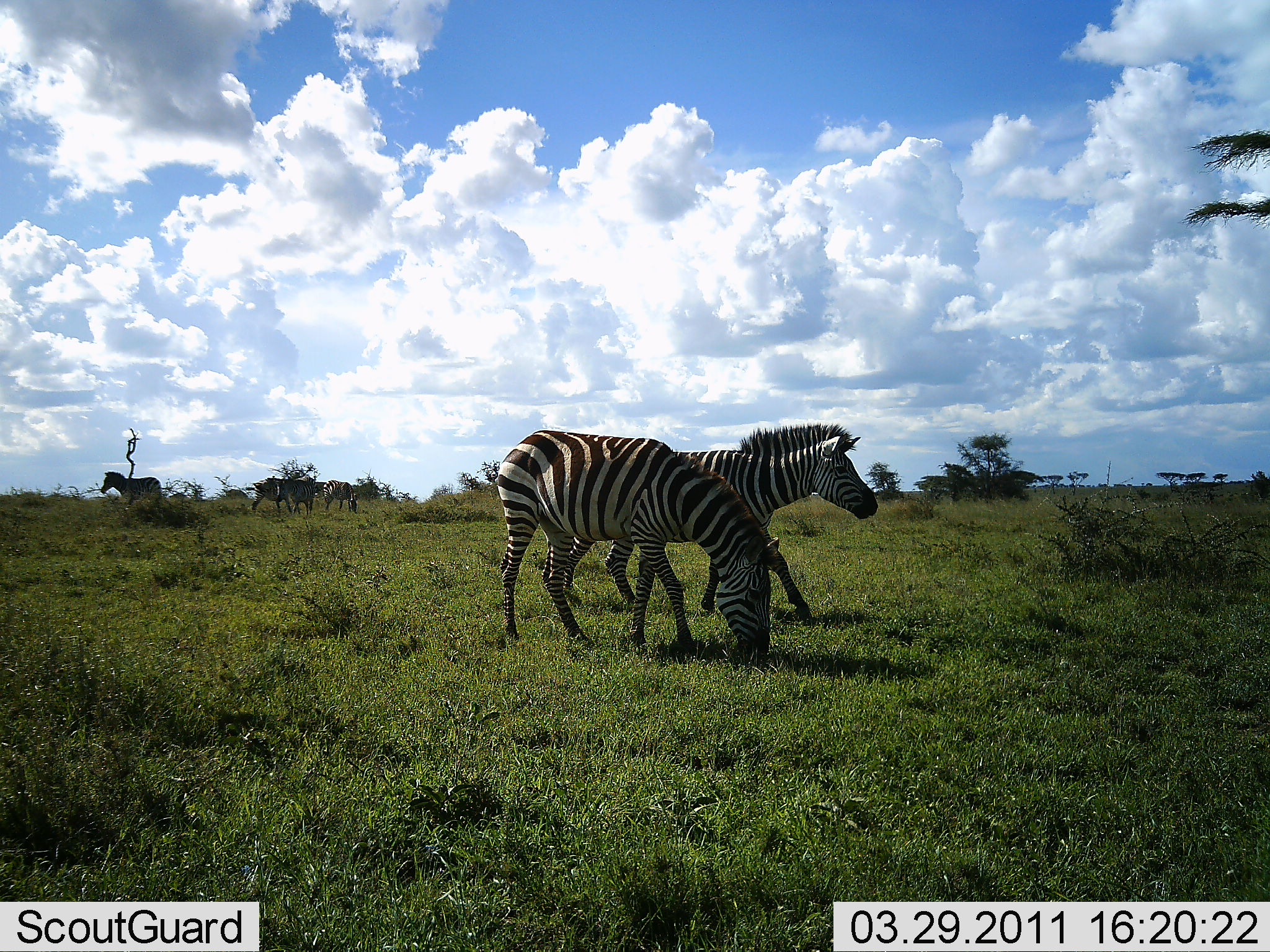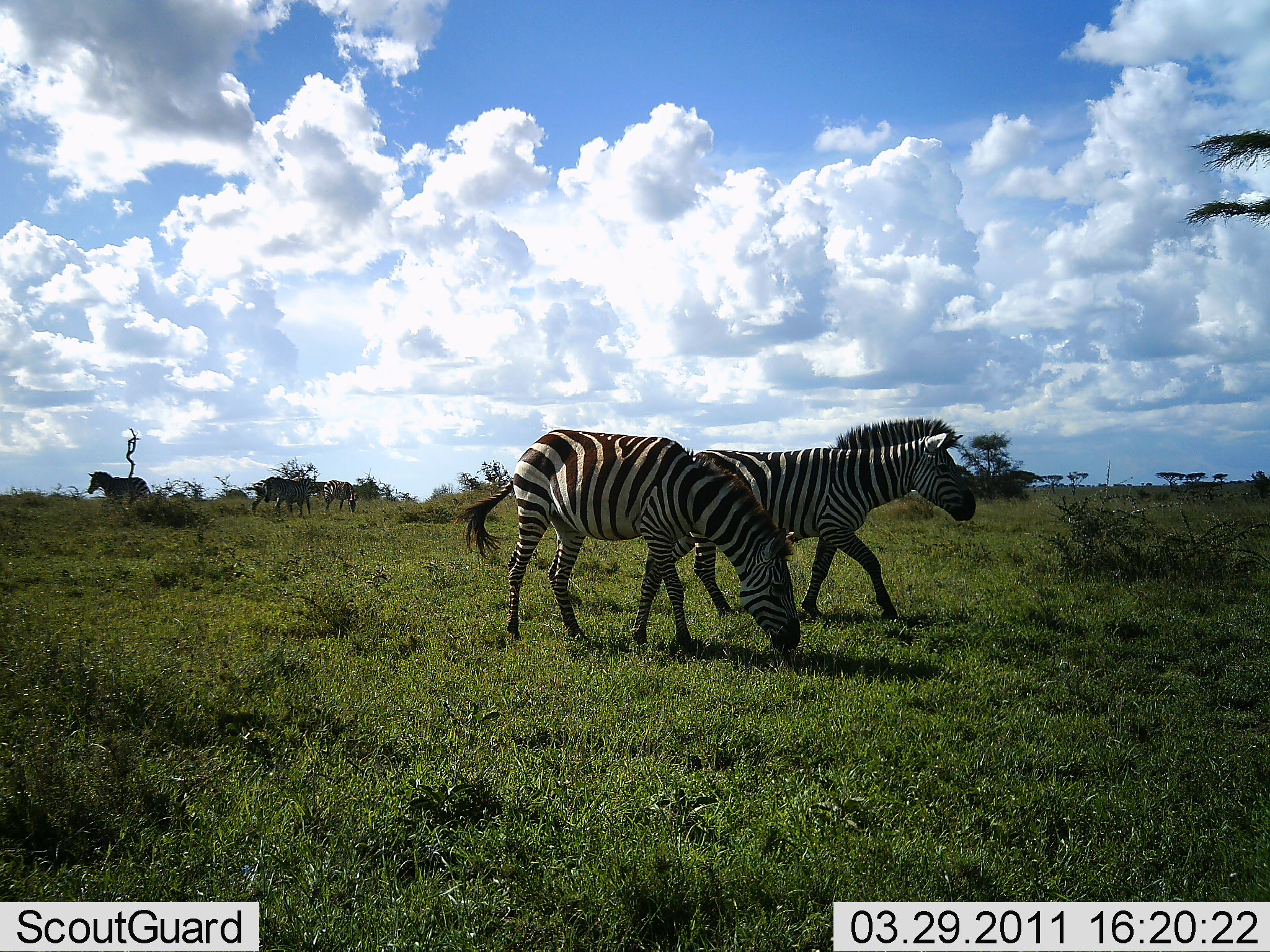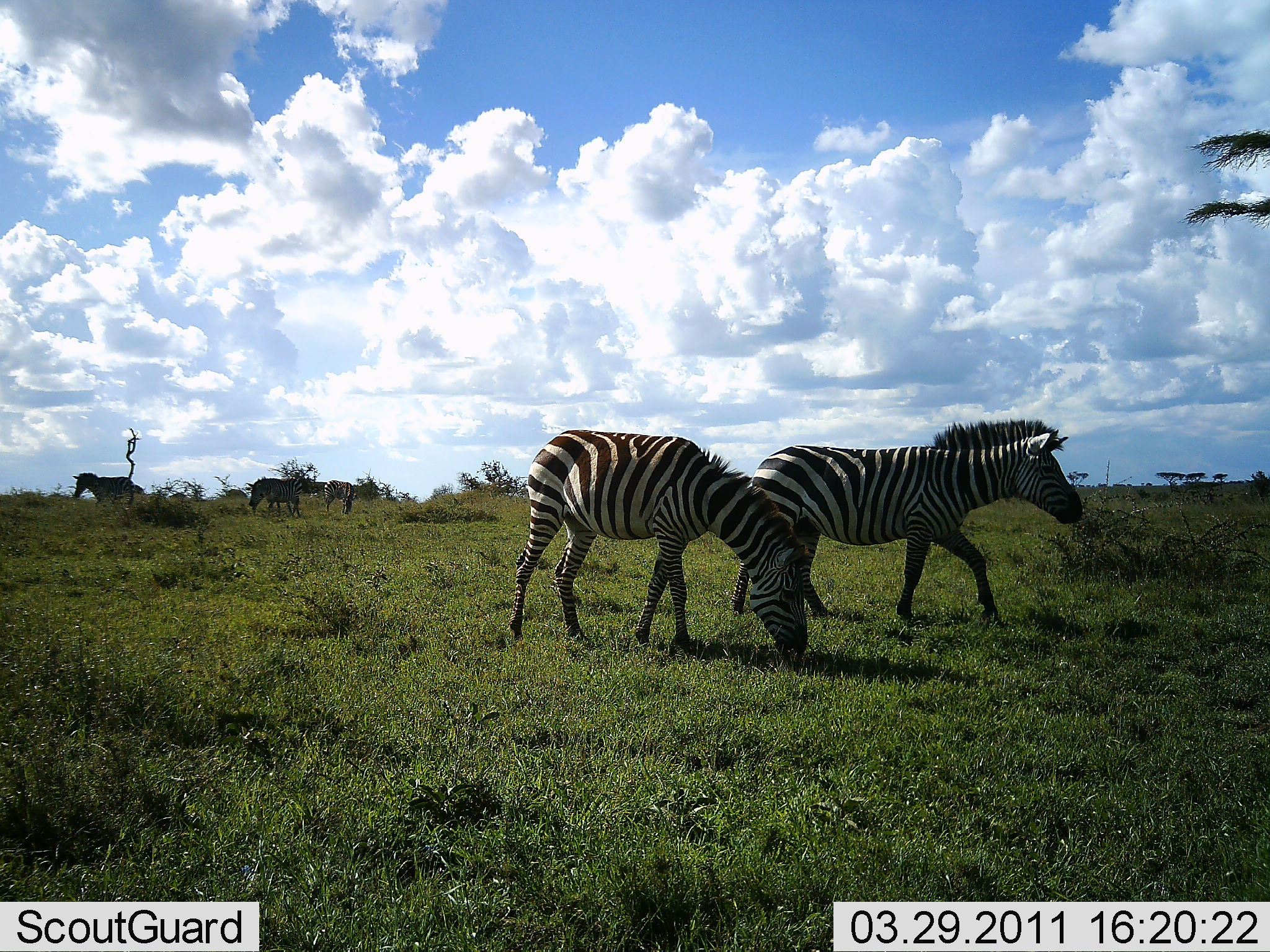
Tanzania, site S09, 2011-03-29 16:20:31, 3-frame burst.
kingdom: Animalia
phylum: Chordata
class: Mammalia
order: Perissodactyla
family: Equidae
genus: Equus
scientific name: Equus quagga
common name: plains zebra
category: zebra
Zebra (plains zebra) (Equus quagga), count 6. Behavior (volunteer vote fractions): standing 36%, resting 0%, moving 86%, interacting 0%. Young present (vote fraction): 0%. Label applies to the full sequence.